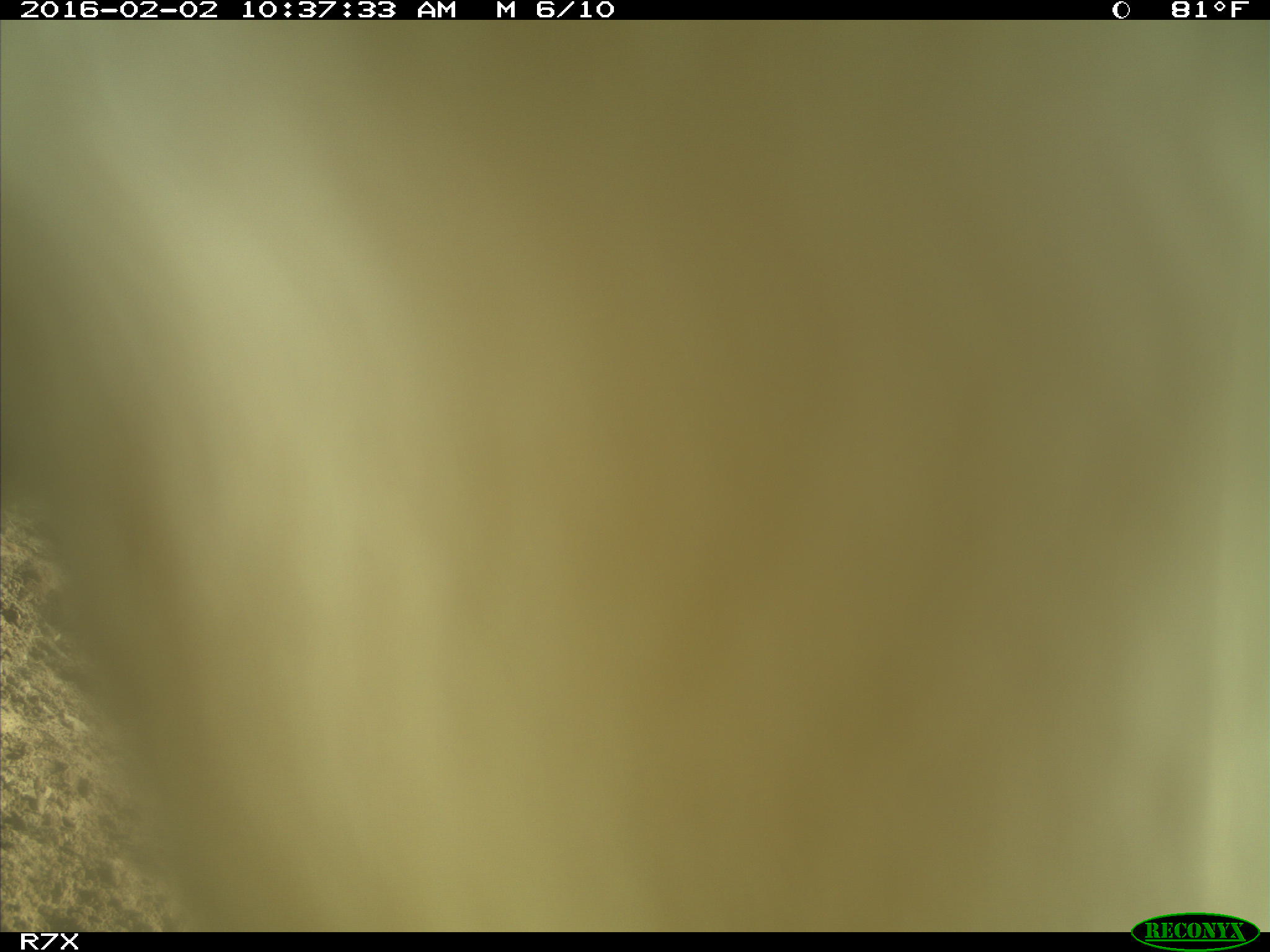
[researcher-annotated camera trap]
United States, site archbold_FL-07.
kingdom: Animalia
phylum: Chordata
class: Mammalia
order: Artiodactyla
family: Bovidae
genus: Bos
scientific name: Bos taurus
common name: domestic cow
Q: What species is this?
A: Bos taurus (domestic cow).